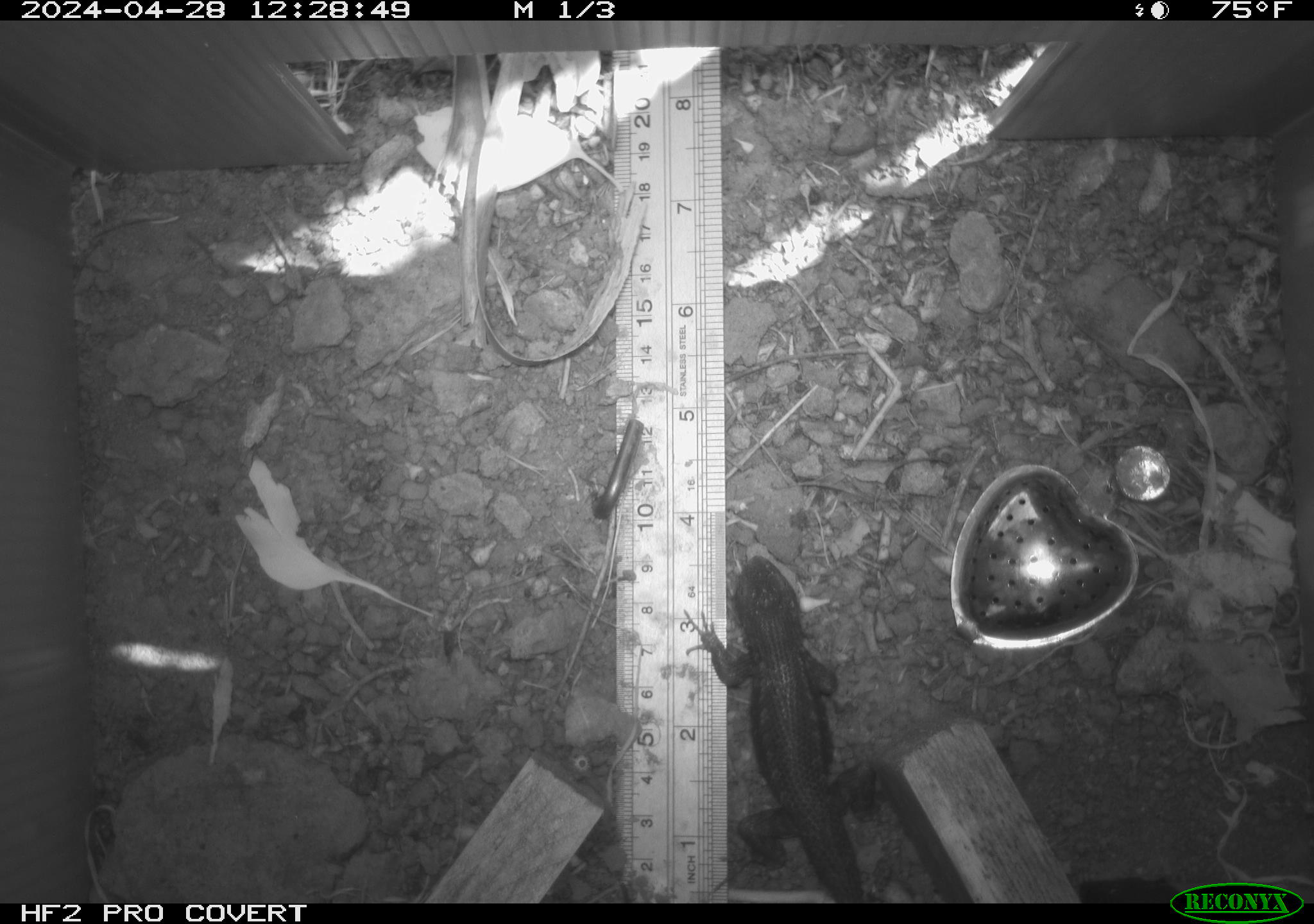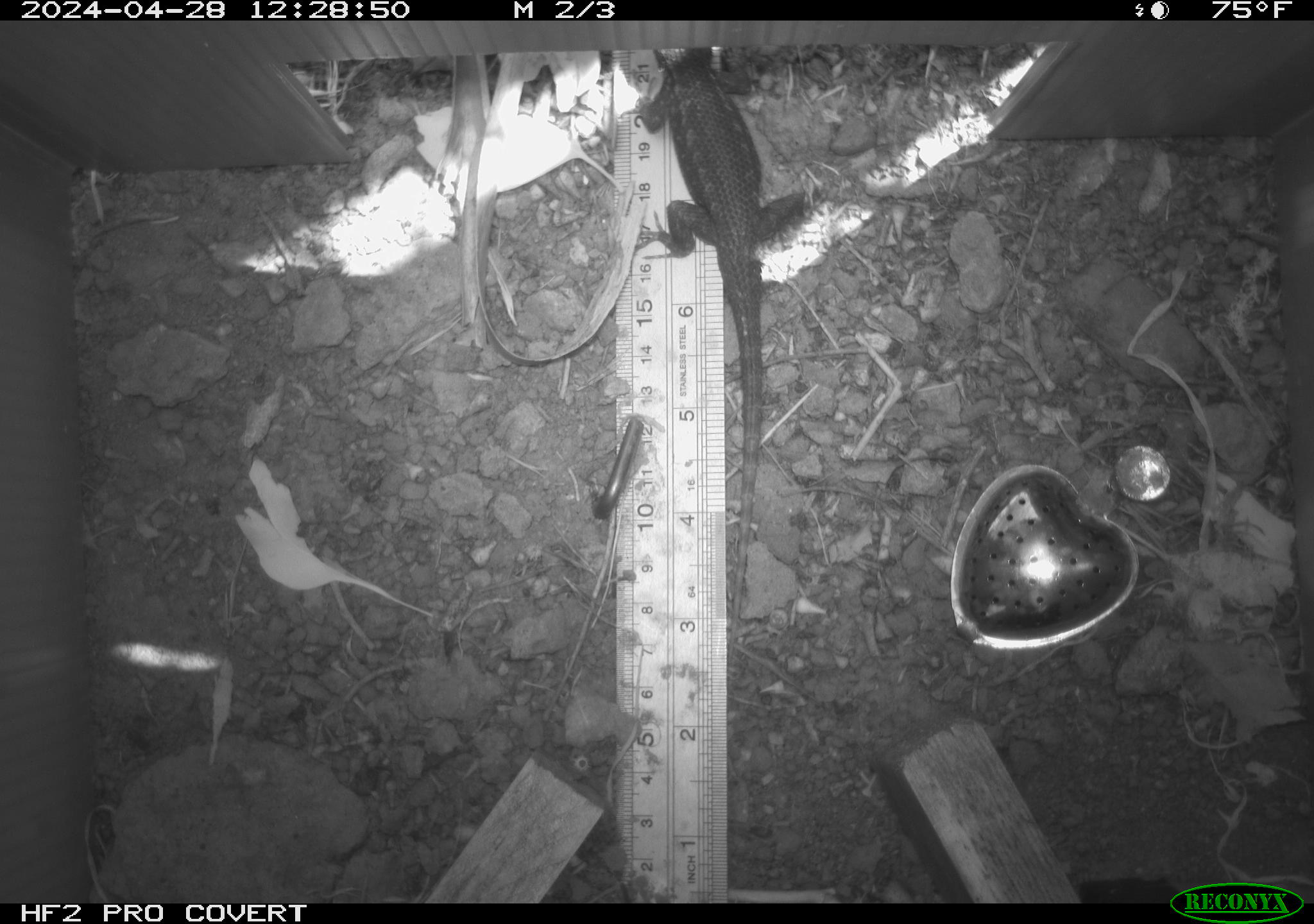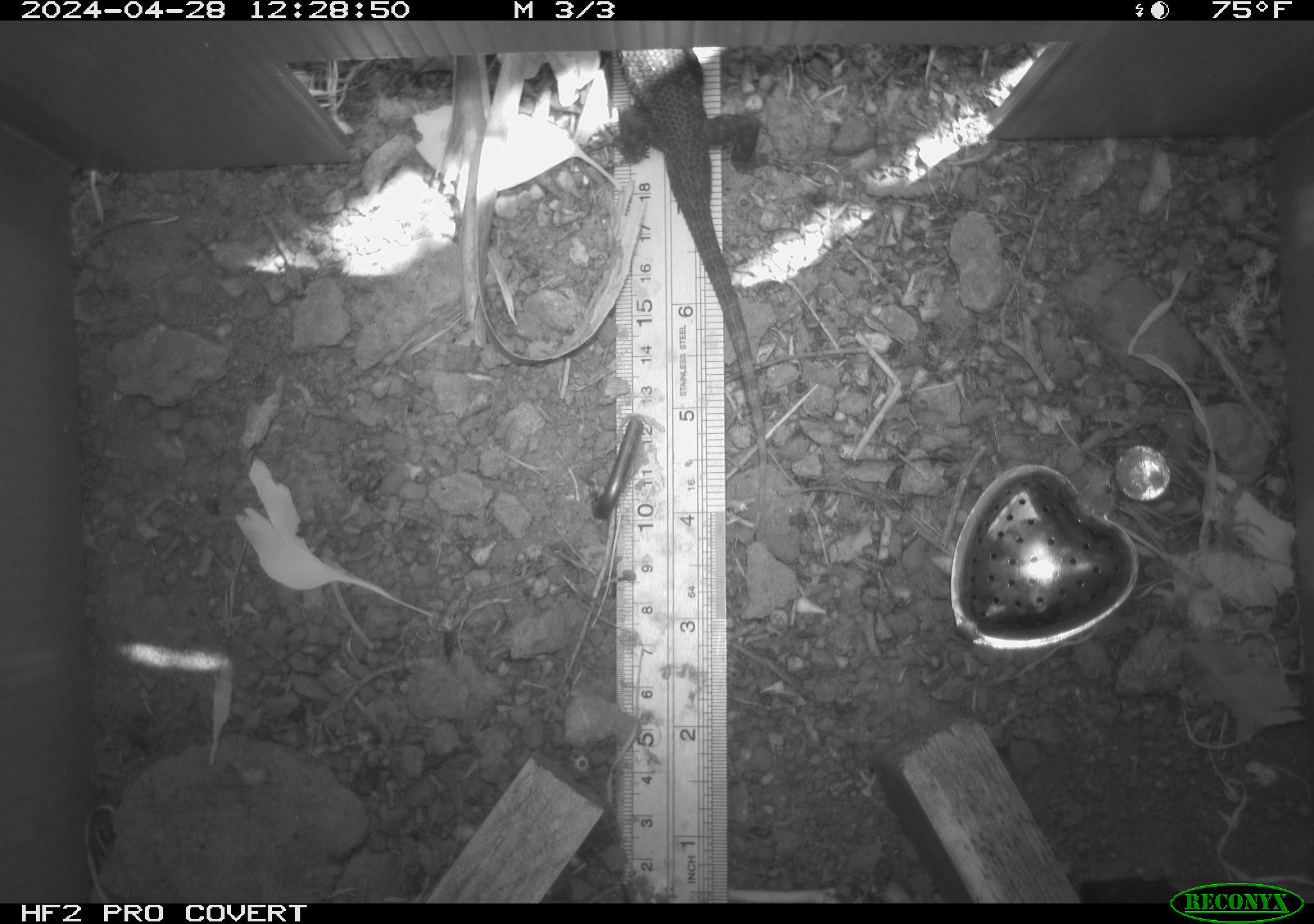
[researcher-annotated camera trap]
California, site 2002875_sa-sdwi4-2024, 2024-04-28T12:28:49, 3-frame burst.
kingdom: Animalia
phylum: Chordata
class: Reptilia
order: Squamata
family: Phrynosomatidae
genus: Sceloporus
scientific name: Sceloporus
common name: spiny lizards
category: sceloporus species